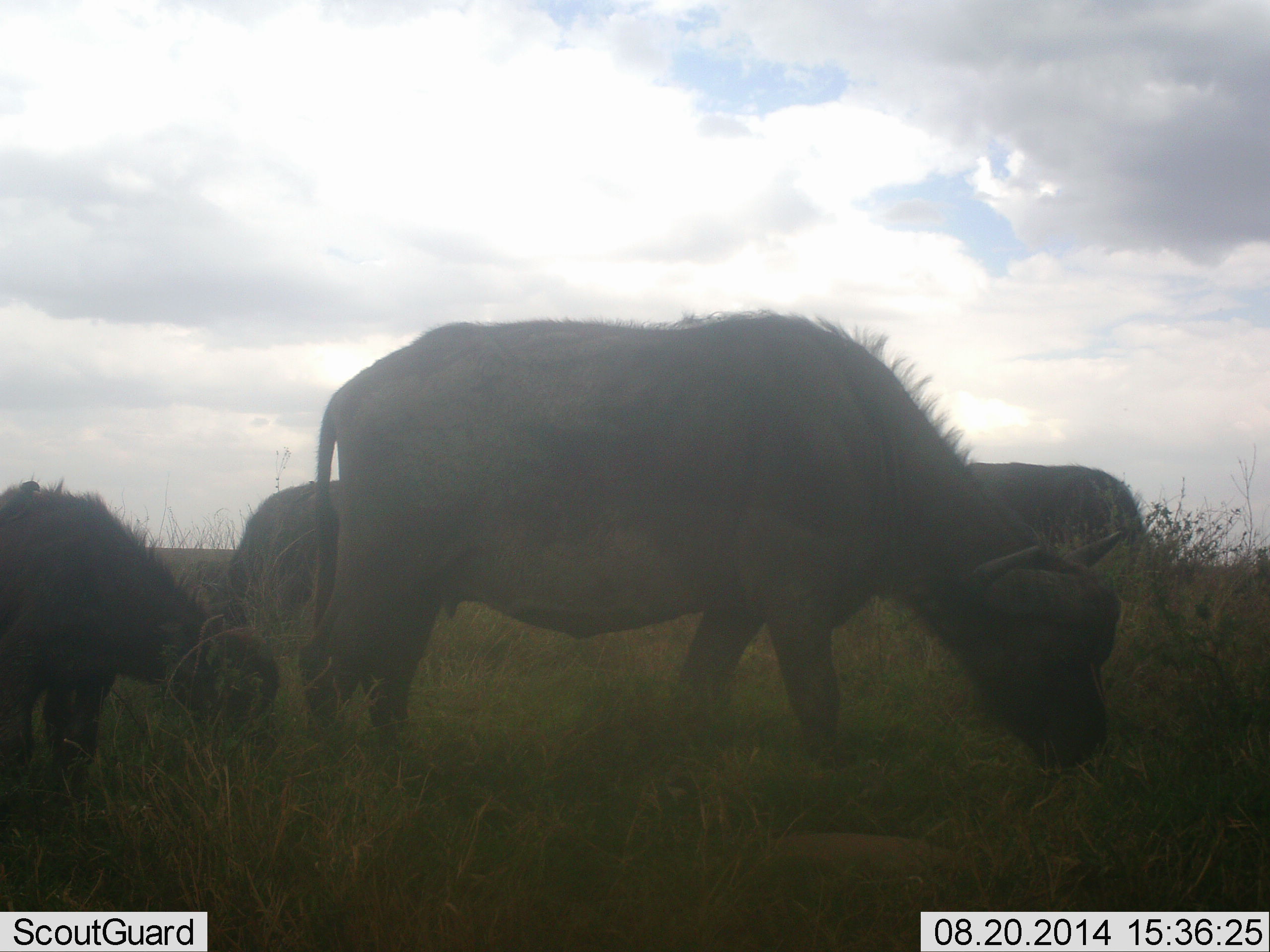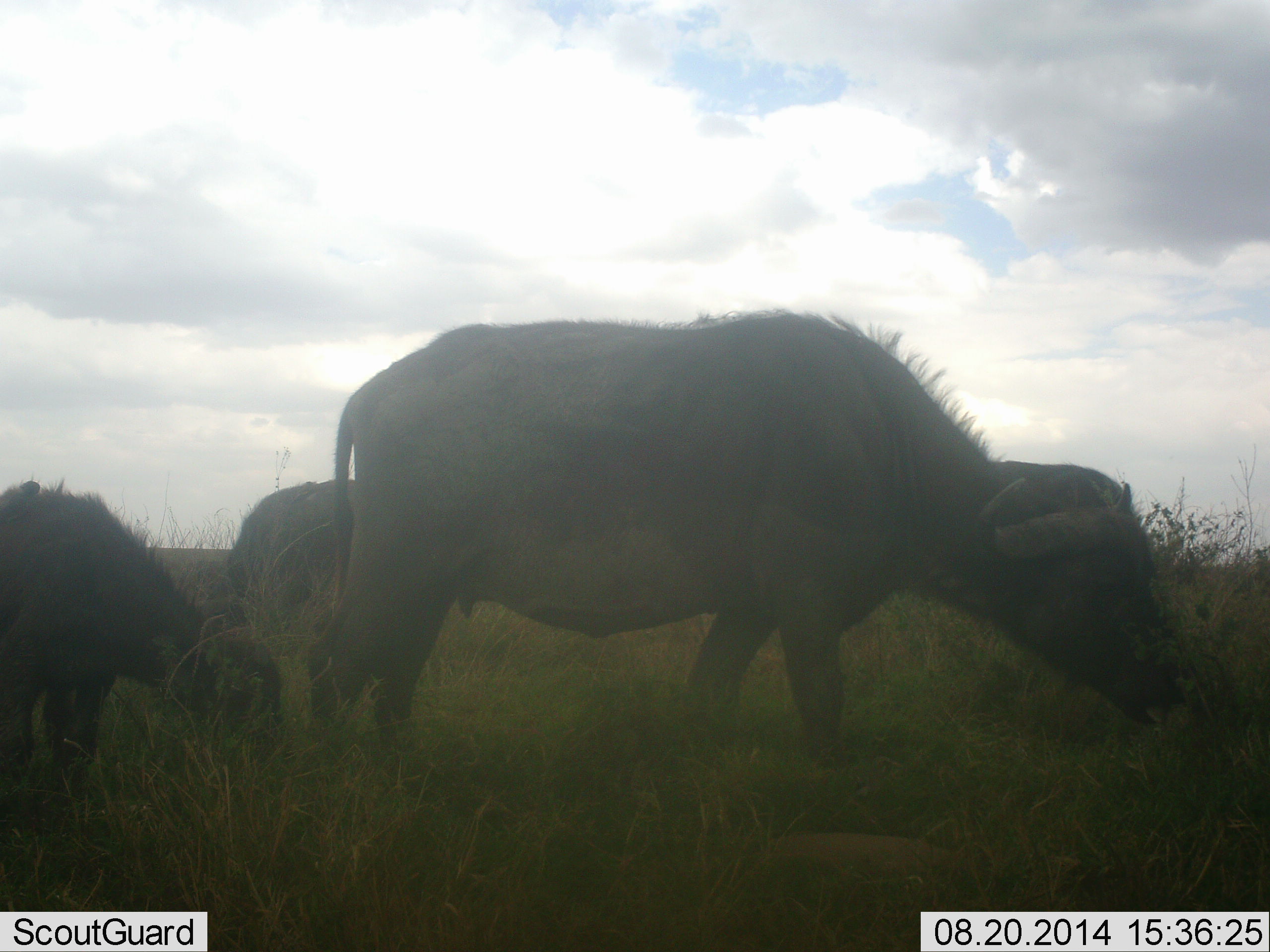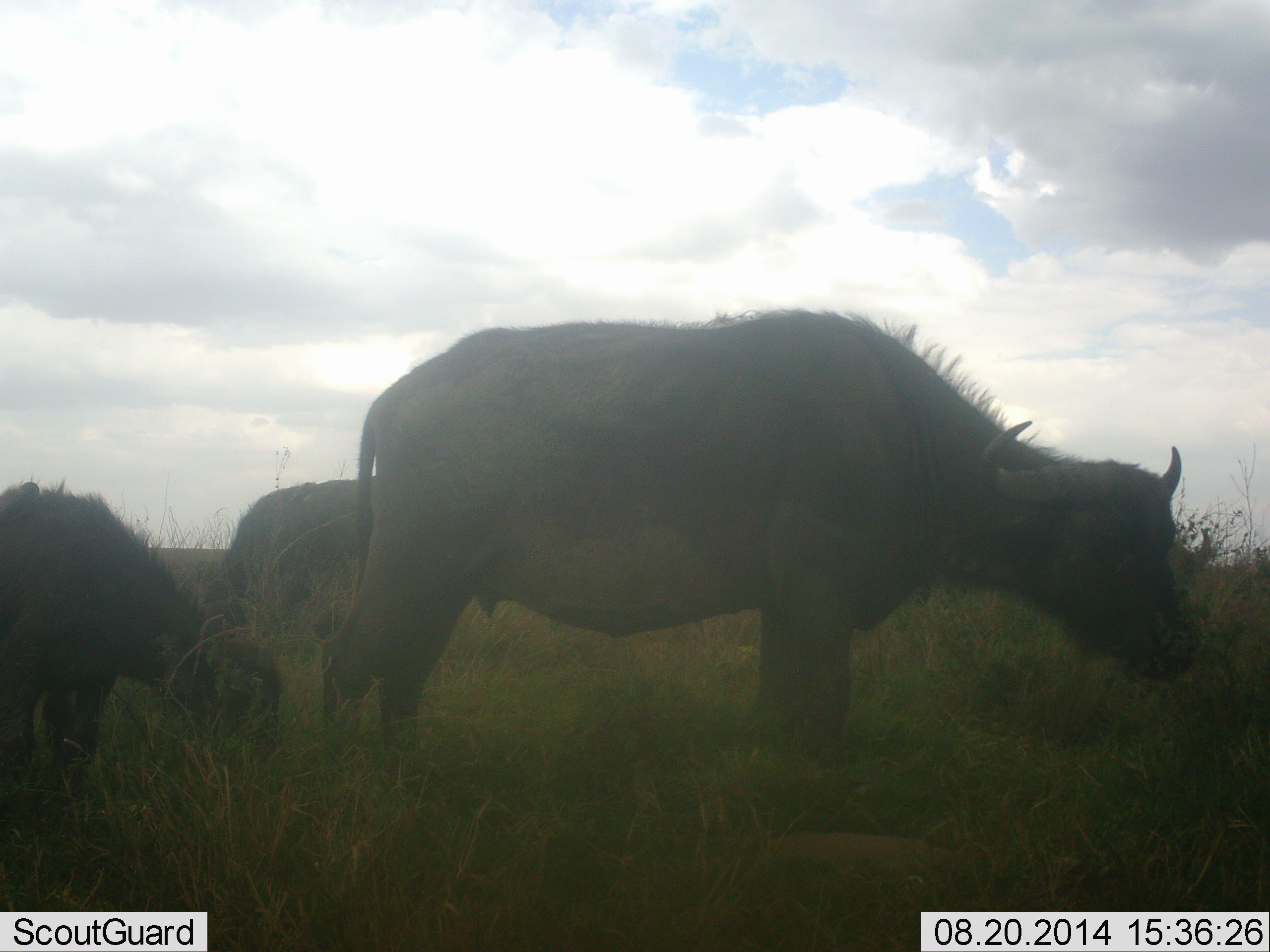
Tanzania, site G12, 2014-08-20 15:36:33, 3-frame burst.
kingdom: Animalia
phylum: Chordata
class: Mammalia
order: Artiodactyla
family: Bovidae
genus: Syncerus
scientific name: Syncerus caffer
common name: cape buffalo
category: buffalo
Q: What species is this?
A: Buffalo (cape buffalo) (Syncerus caffer).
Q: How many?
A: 4.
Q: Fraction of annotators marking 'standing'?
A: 10%.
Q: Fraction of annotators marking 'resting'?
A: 0%.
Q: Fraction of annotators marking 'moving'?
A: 20%.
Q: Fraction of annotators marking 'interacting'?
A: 0%.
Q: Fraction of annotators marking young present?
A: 60%.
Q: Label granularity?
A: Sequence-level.